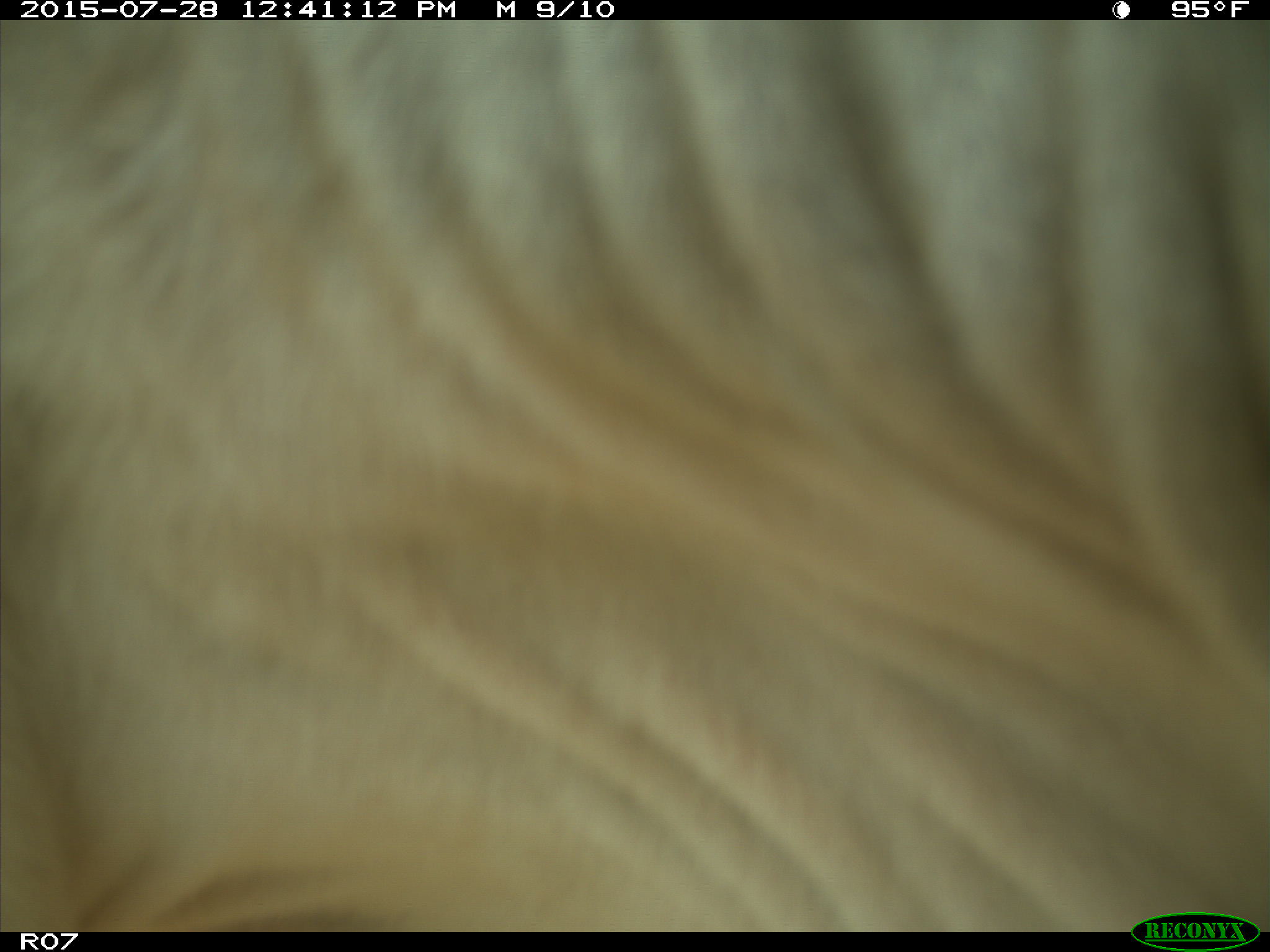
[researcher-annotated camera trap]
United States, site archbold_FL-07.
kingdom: Animalia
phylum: Chordata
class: Mammalia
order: Artiodactyla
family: Bovidae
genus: Bos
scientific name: Bos taurus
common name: domestic cow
Bos taurus (domestic cow).